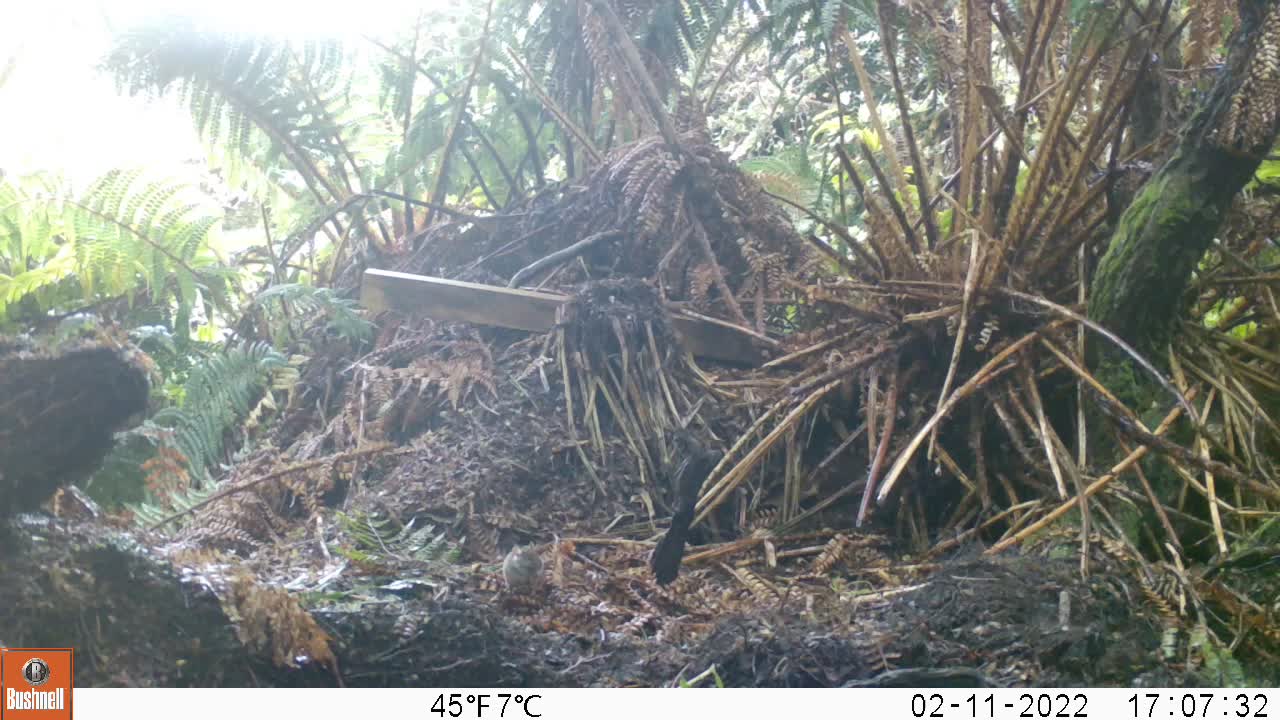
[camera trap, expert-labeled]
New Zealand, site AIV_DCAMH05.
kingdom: Animalia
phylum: Chordata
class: Mammalia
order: Rodentia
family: Muridae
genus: Mus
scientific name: Mus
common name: mouse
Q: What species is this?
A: Mouse (Mus).